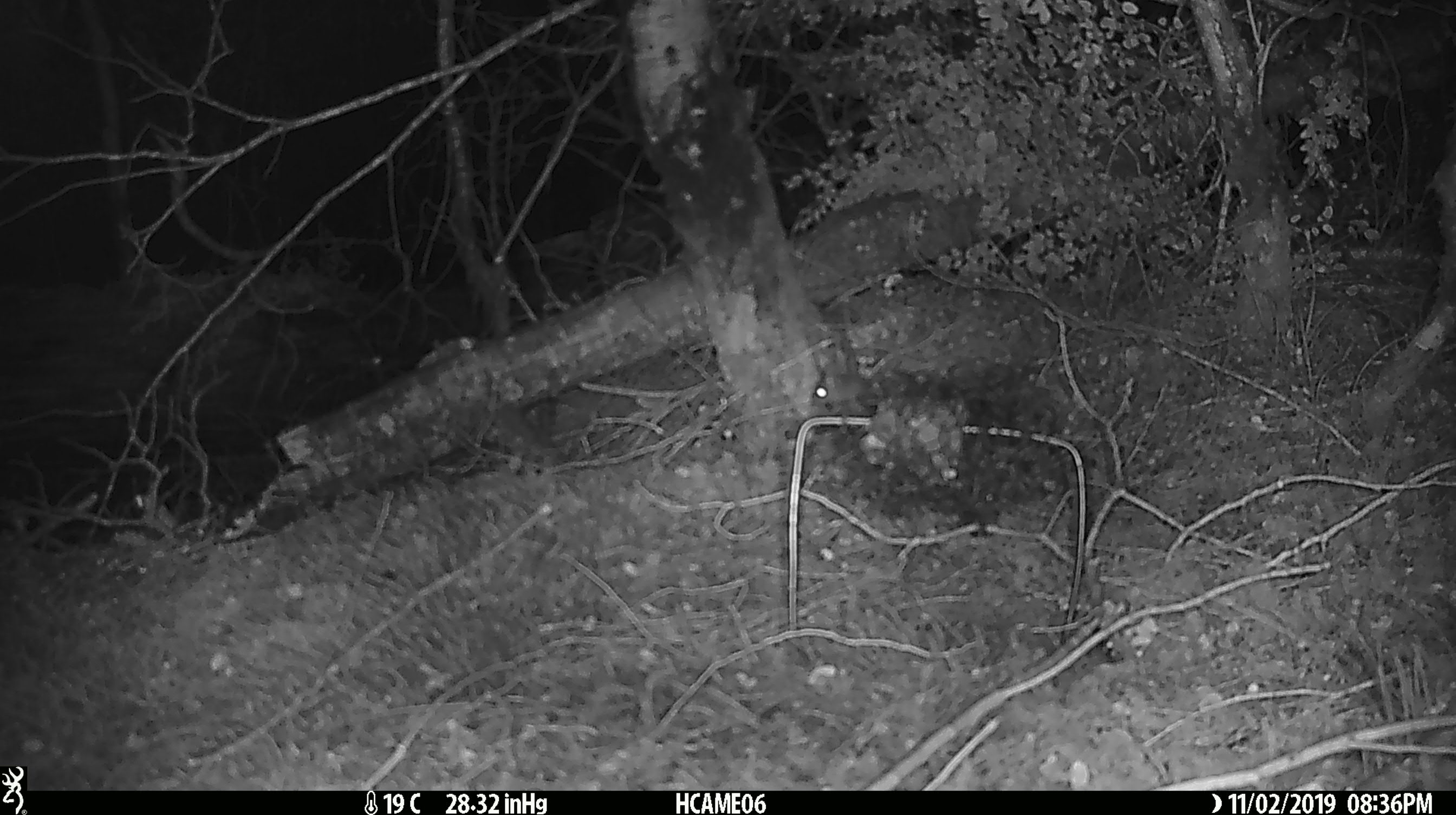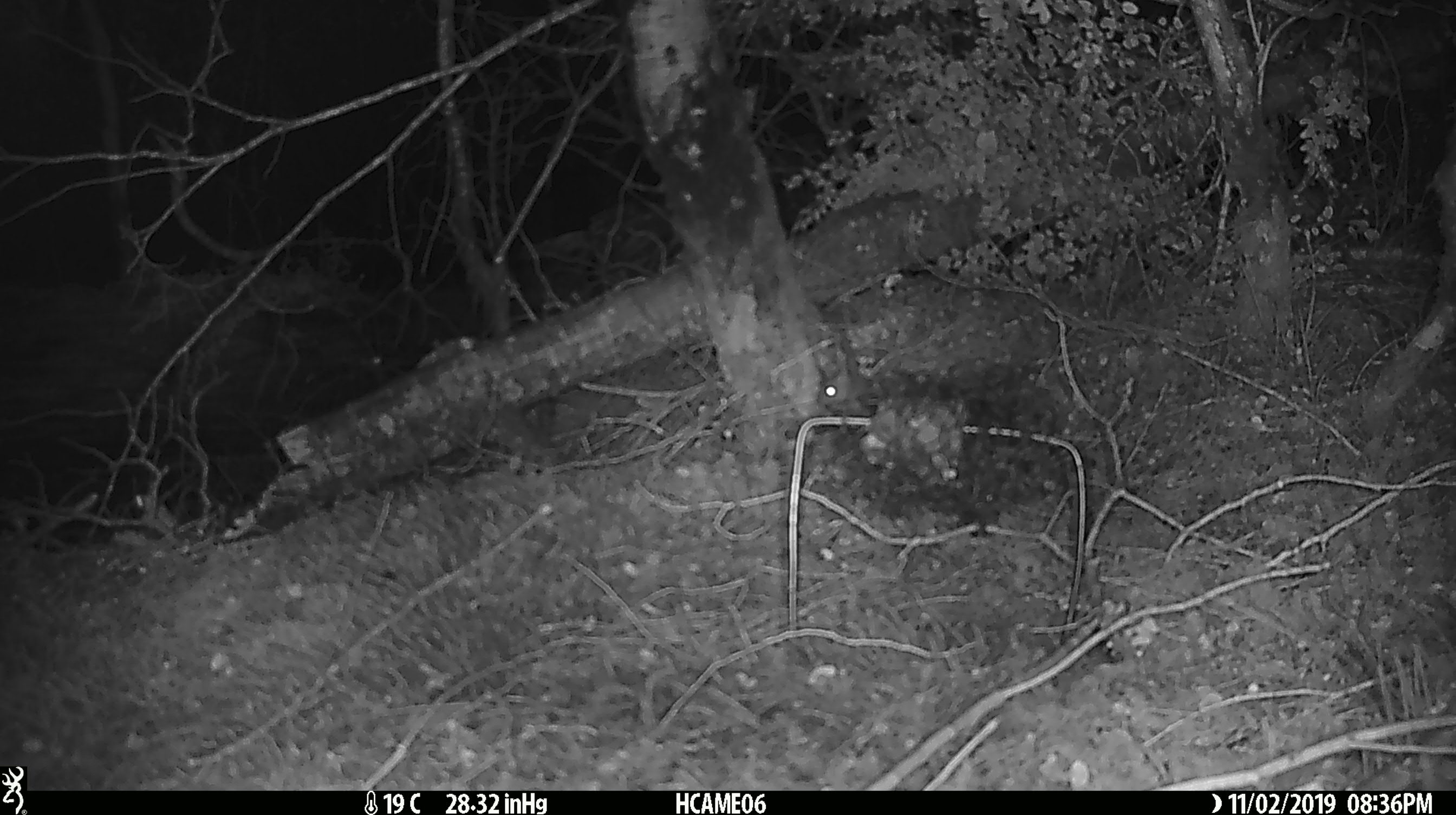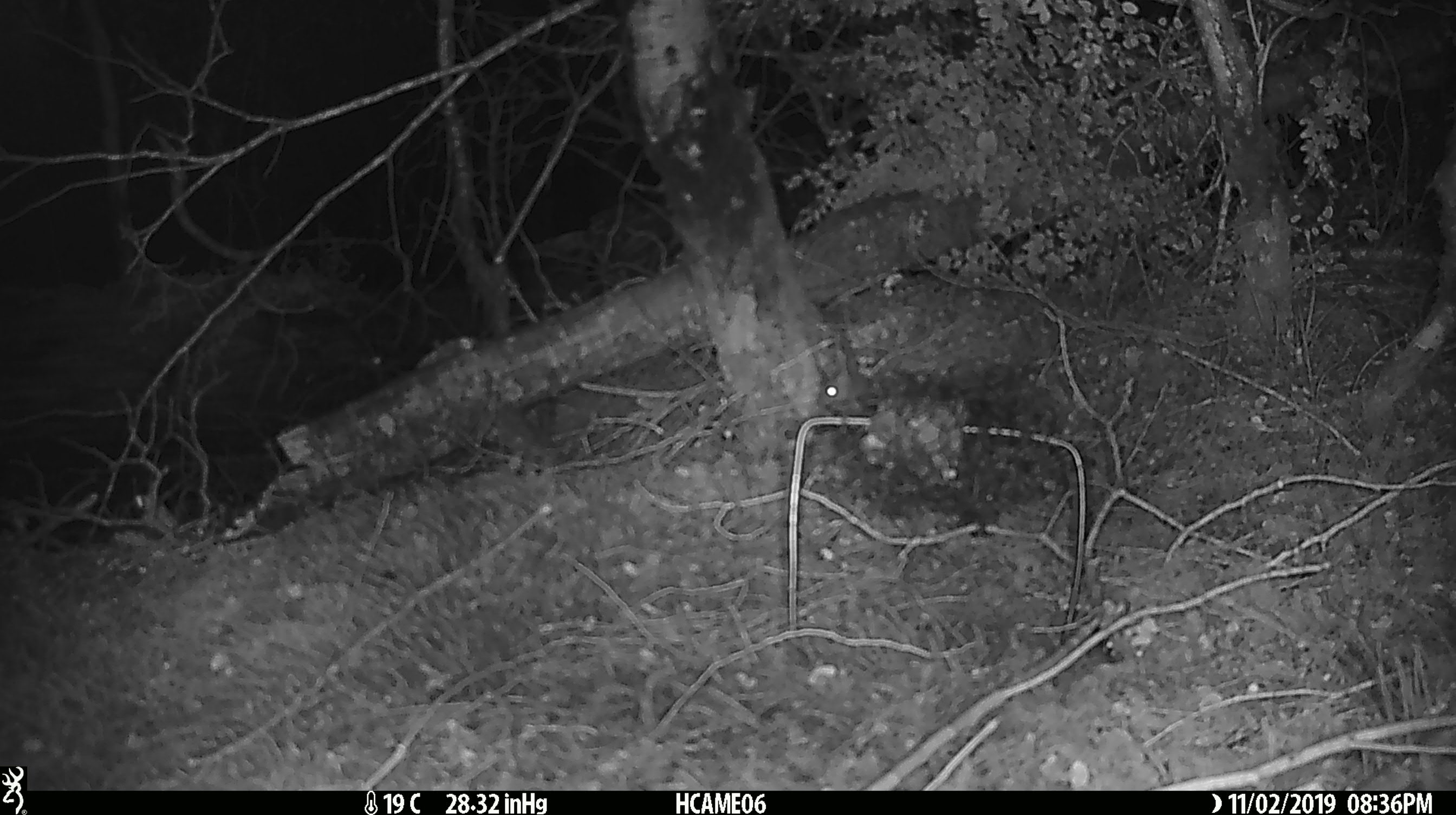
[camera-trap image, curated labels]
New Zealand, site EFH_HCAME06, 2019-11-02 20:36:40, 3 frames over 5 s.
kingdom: Animalia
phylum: Chordata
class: Mammalia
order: Rodentia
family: Muridae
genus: Mus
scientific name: Mus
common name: mouse